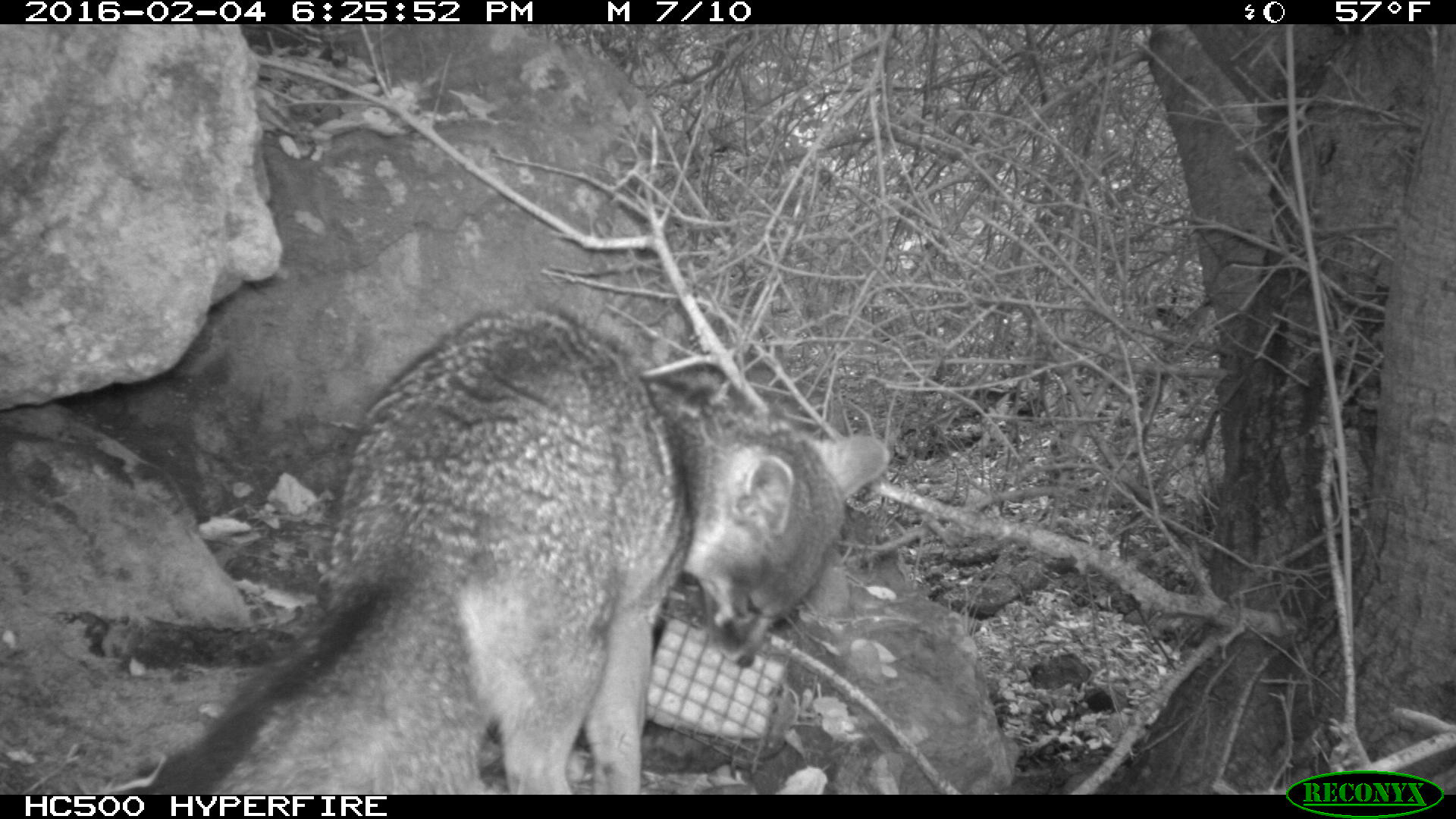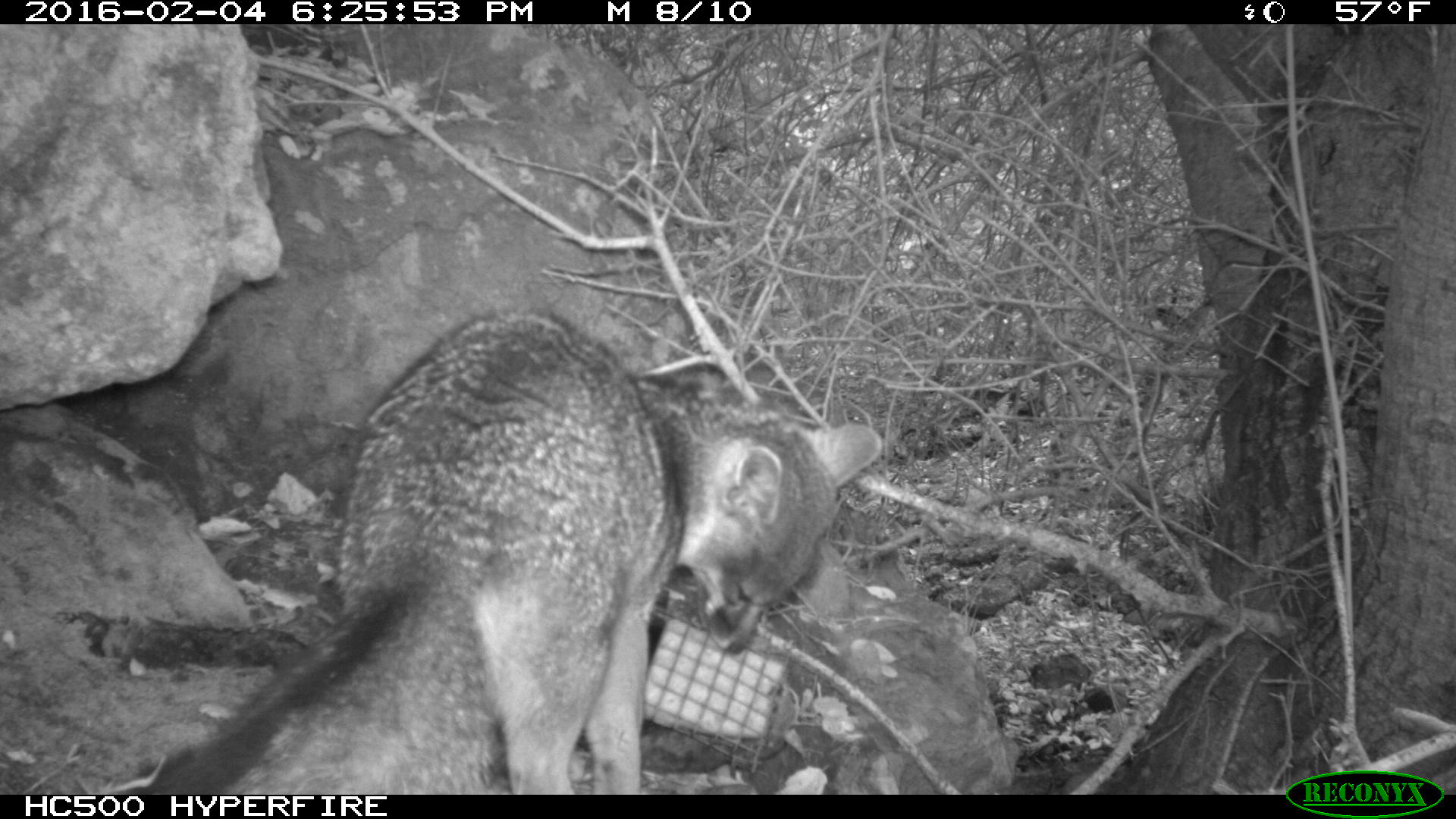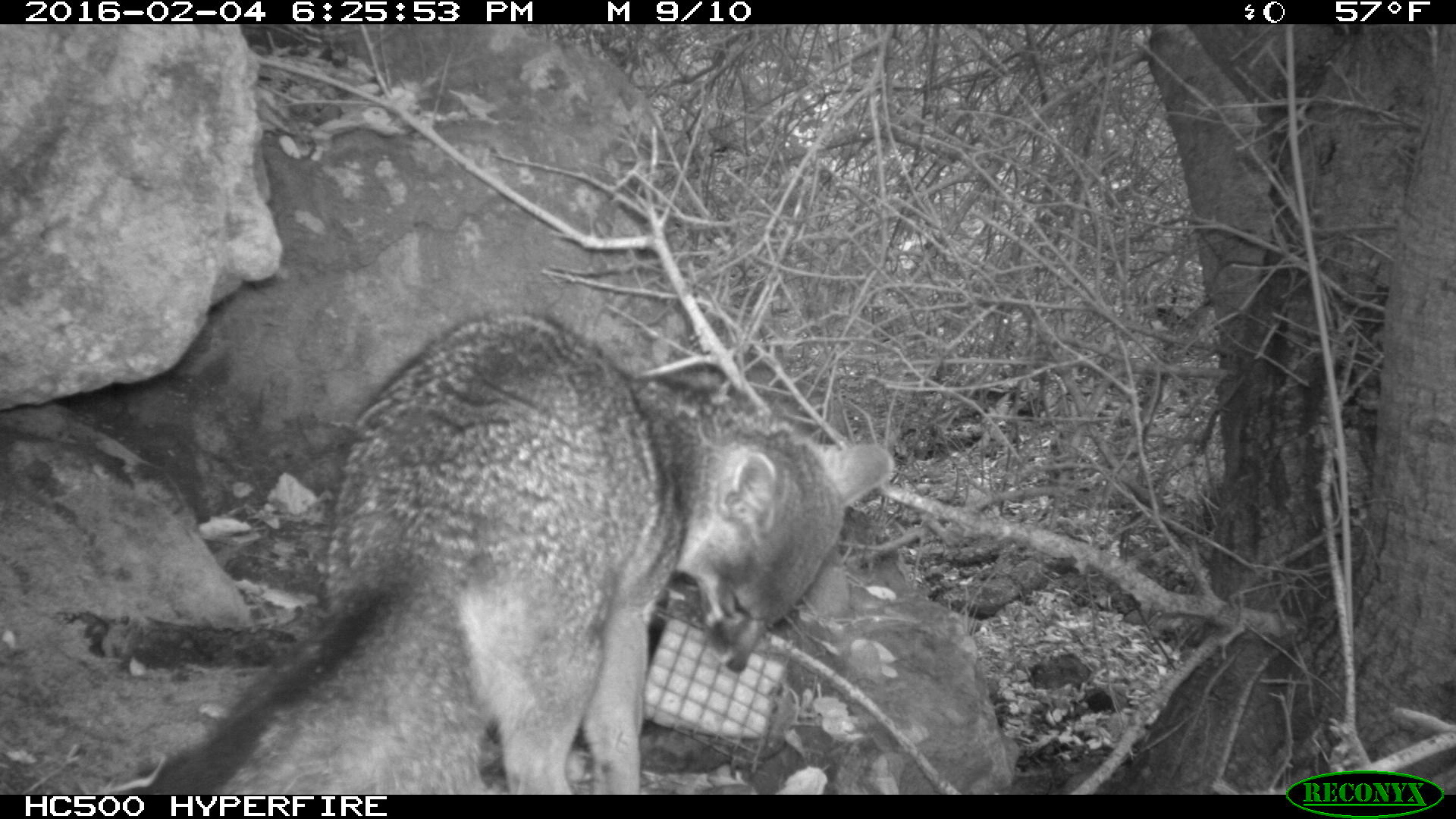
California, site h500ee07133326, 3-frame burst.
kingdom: Animalia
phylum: Chordata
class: Mammalia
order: Carnivora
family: Canidae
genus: Urocyon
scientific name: Urocyon littoralis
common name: island fox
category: fox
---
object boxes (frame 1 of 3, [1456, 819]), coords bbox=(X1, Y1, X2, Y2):
fox: bbox=(148, 308, 887, 795)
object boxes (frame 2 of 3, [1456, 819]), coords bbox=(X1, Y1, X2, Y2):
fox: bbox=(148, 305, 881, 795)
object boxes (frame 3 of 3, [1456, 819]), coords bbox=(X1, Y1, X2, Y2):
fox: bbox=(148, 308, 893, 795)